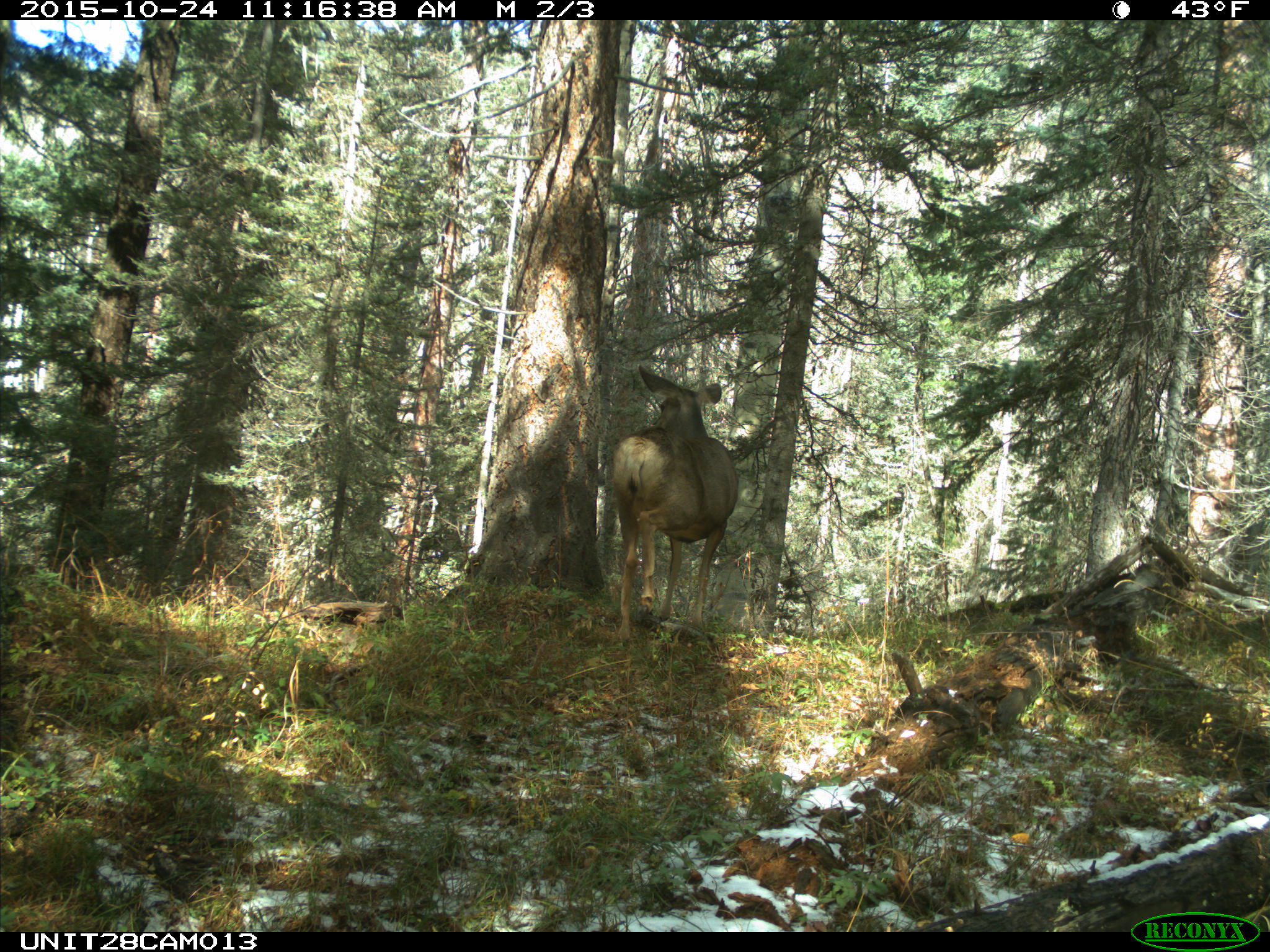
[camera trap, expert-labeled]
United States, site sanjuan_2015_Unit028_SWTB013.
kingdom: Animalia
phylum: Chordata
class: Mammalia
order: Artiodactyla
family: Cervidae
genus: Odocoileus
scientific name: Odocoileus hemionus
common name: mule deer